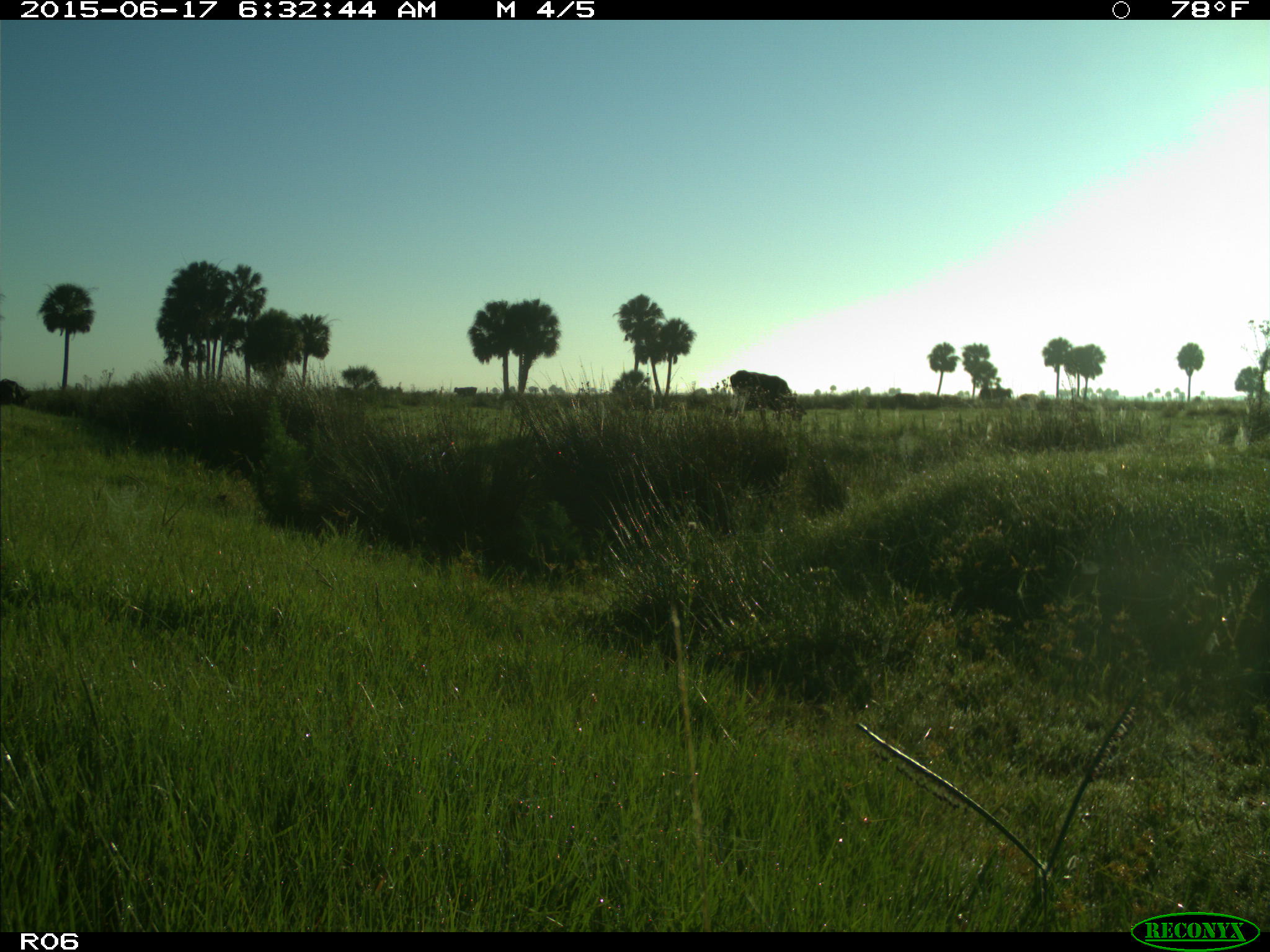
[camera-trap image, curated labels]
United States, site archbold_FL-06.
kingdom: Animalia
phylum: Chordata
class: Mammalia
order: Artiodactyla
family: Bovidae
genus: Bos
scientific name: Bos taurus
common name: domestic cow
Bos taurus (domestic cow).